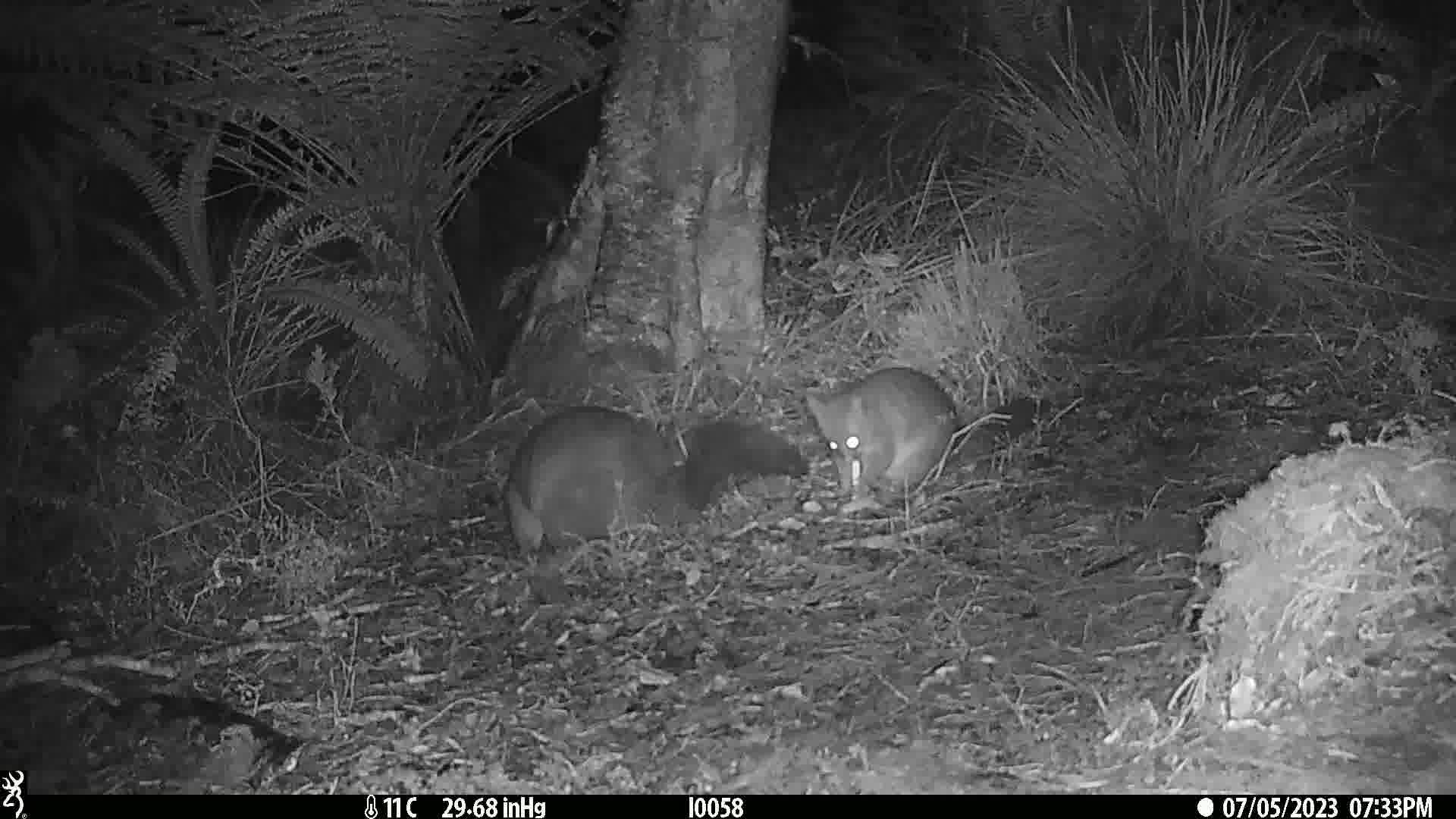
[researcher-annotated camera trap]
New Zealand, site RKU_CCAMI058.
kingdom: Animalia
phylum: Chordata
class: Mammalia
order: Diprotodontia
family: Phalangeridae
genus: Trichosurus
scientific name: Trichosurus vulpecula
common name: common brushtail possum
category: possum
Possum (common brushtail possum) (Trichosurus vulpecula).